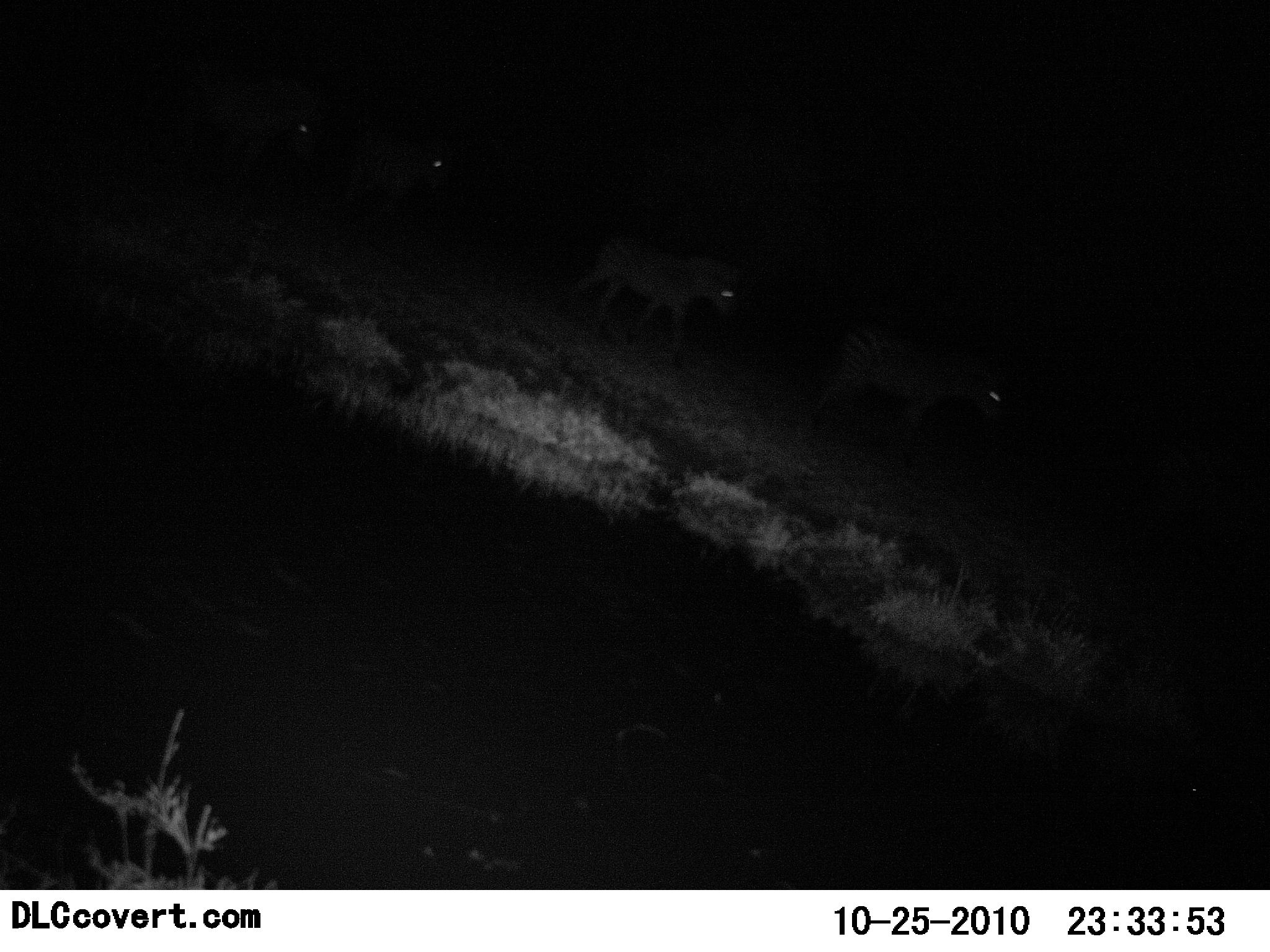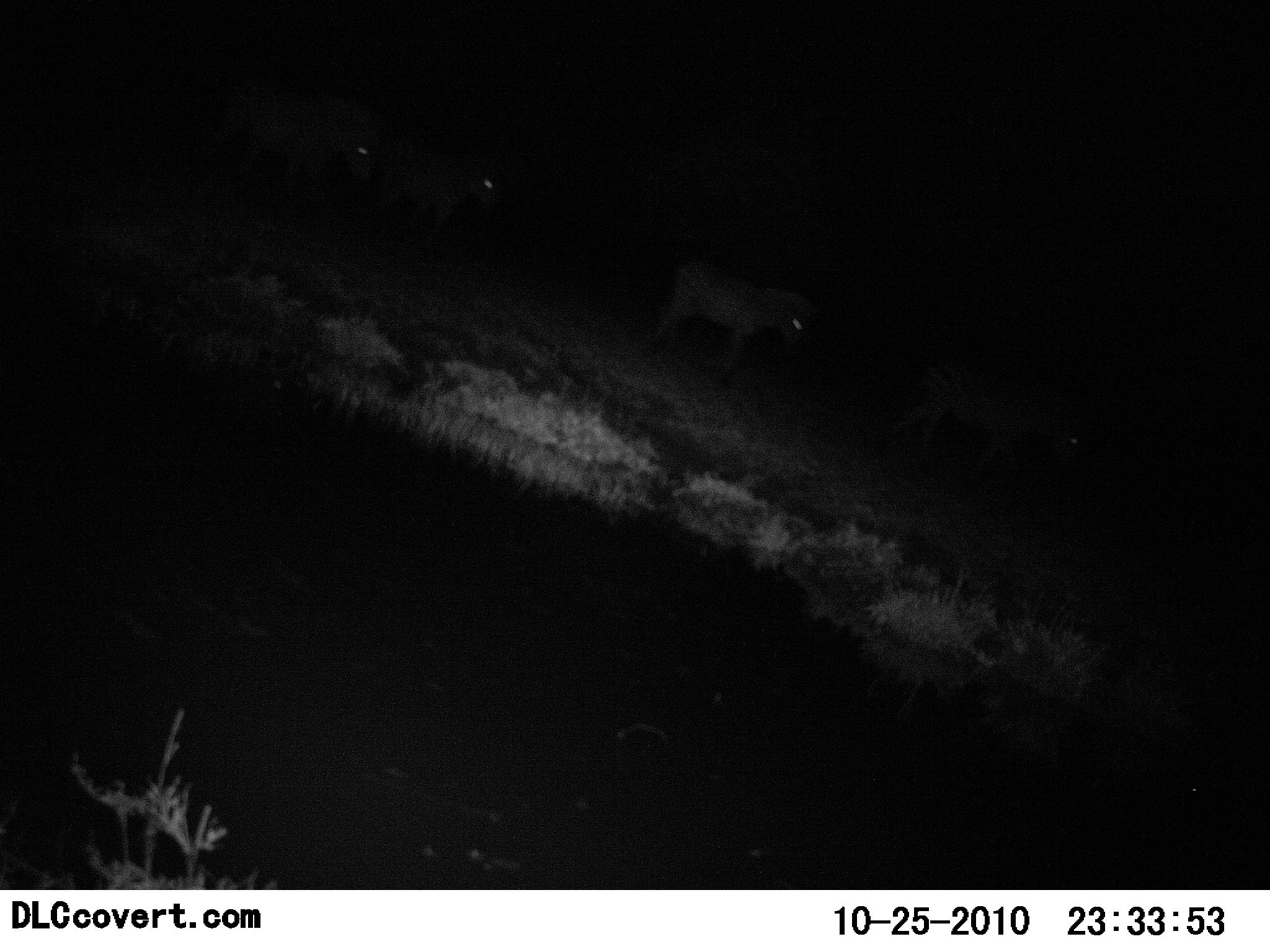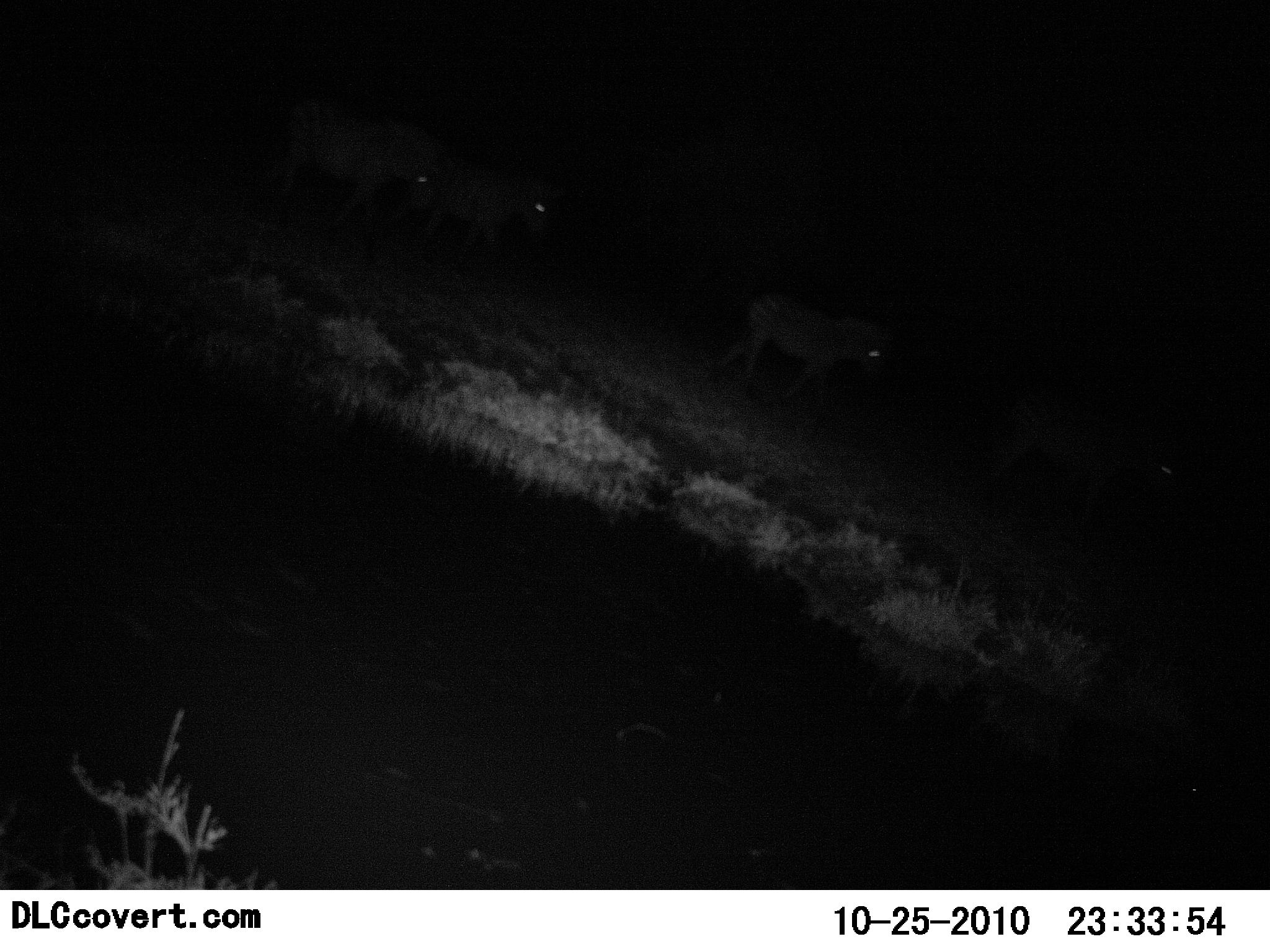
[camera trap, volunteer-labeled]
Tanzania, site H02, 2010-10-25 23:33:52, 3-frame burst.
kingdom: Animalia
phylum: Chordata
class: Mammalia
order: Perissodactyla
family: Equidae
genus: Equus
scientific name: Equus quagga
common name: plains zebra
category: zebra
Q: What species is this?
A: Zebra (plains zebra) (Equus quagga).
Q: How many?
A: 4.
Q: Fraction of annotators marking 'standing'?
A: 8%.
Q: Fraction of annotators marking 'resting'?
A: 0%.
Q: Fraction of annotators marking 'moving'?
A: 92%.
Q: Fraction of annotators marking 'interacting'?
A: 0%.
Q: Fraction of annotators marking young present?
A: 0%.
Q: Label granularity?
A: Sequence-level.